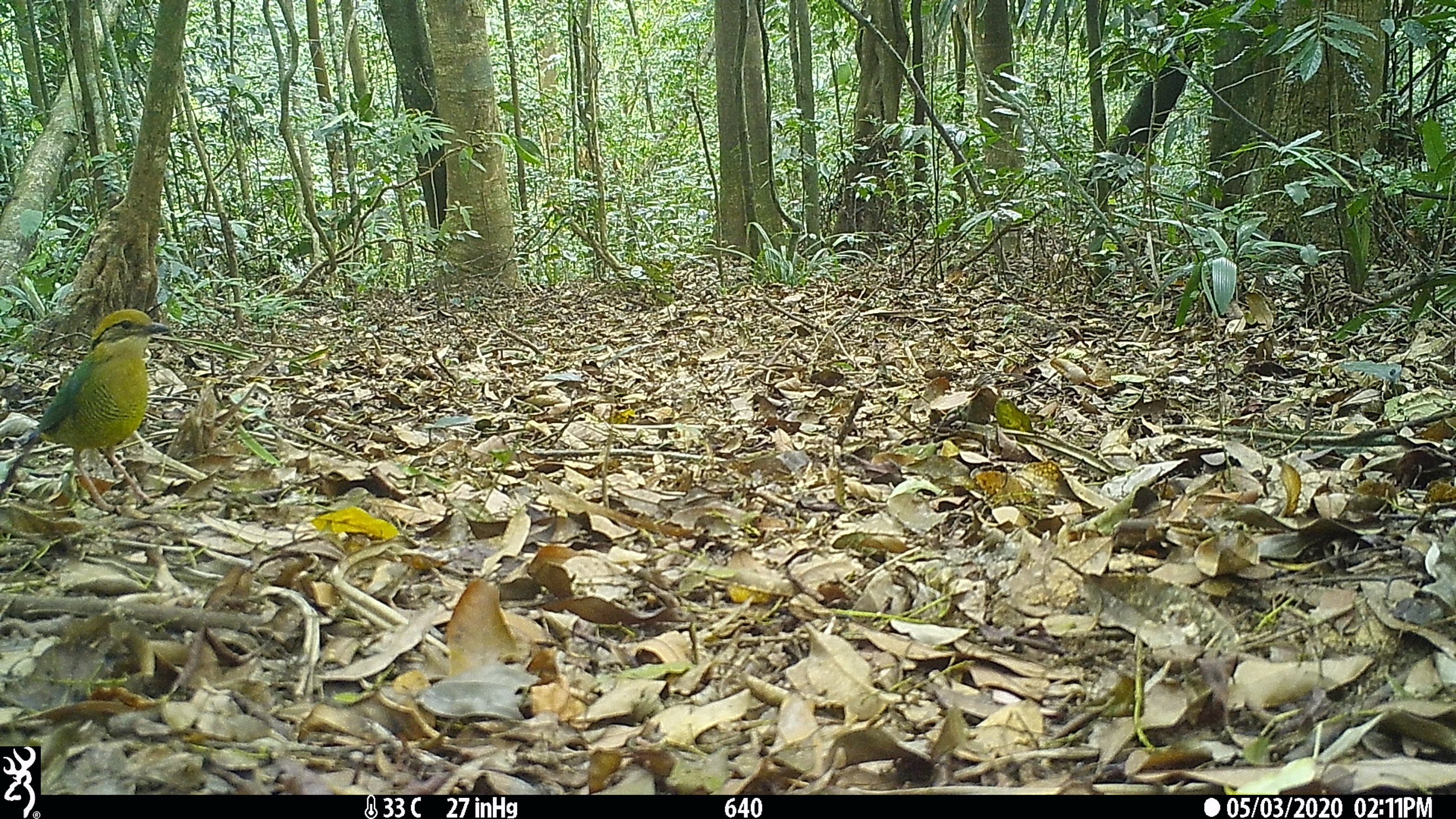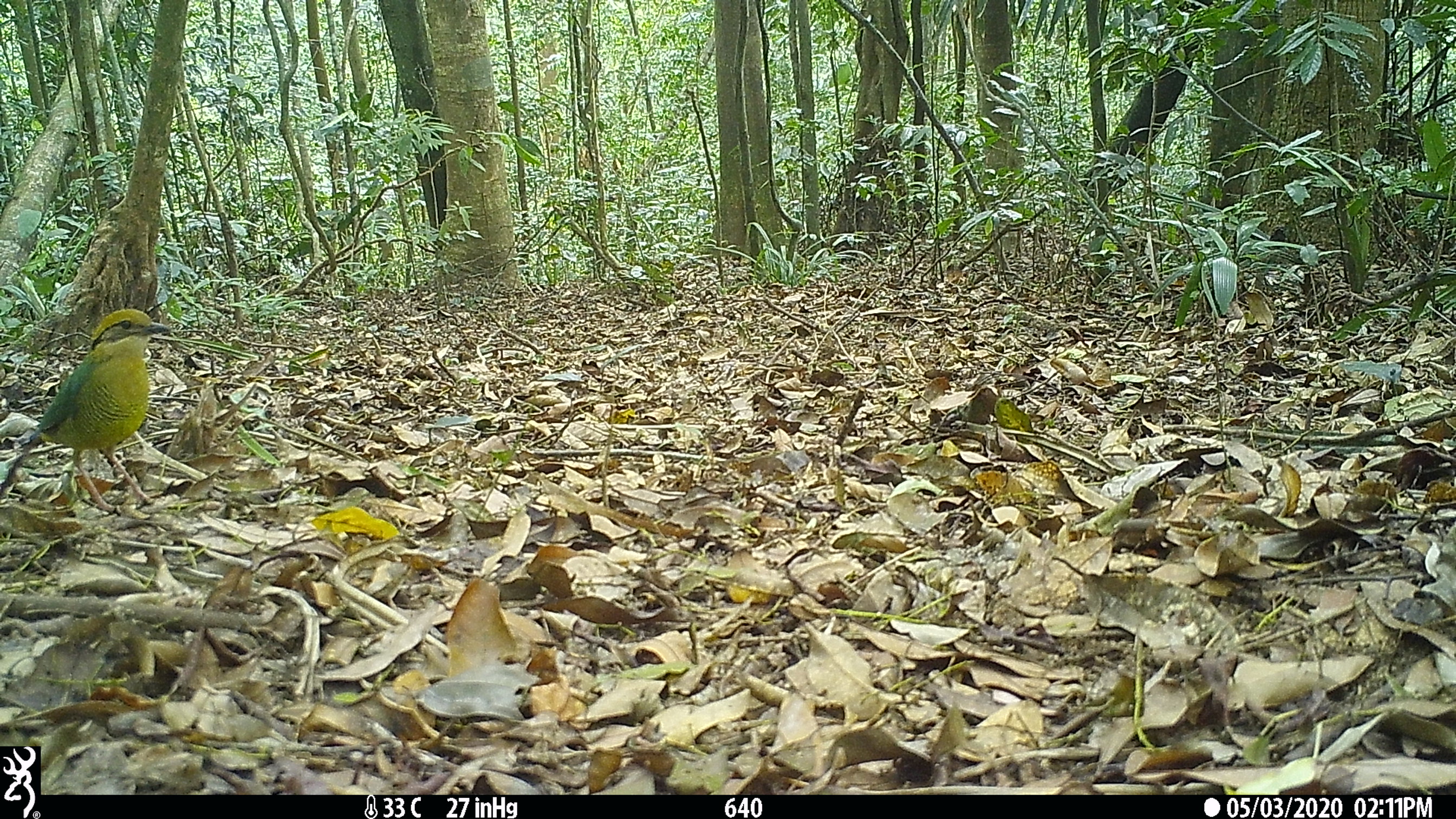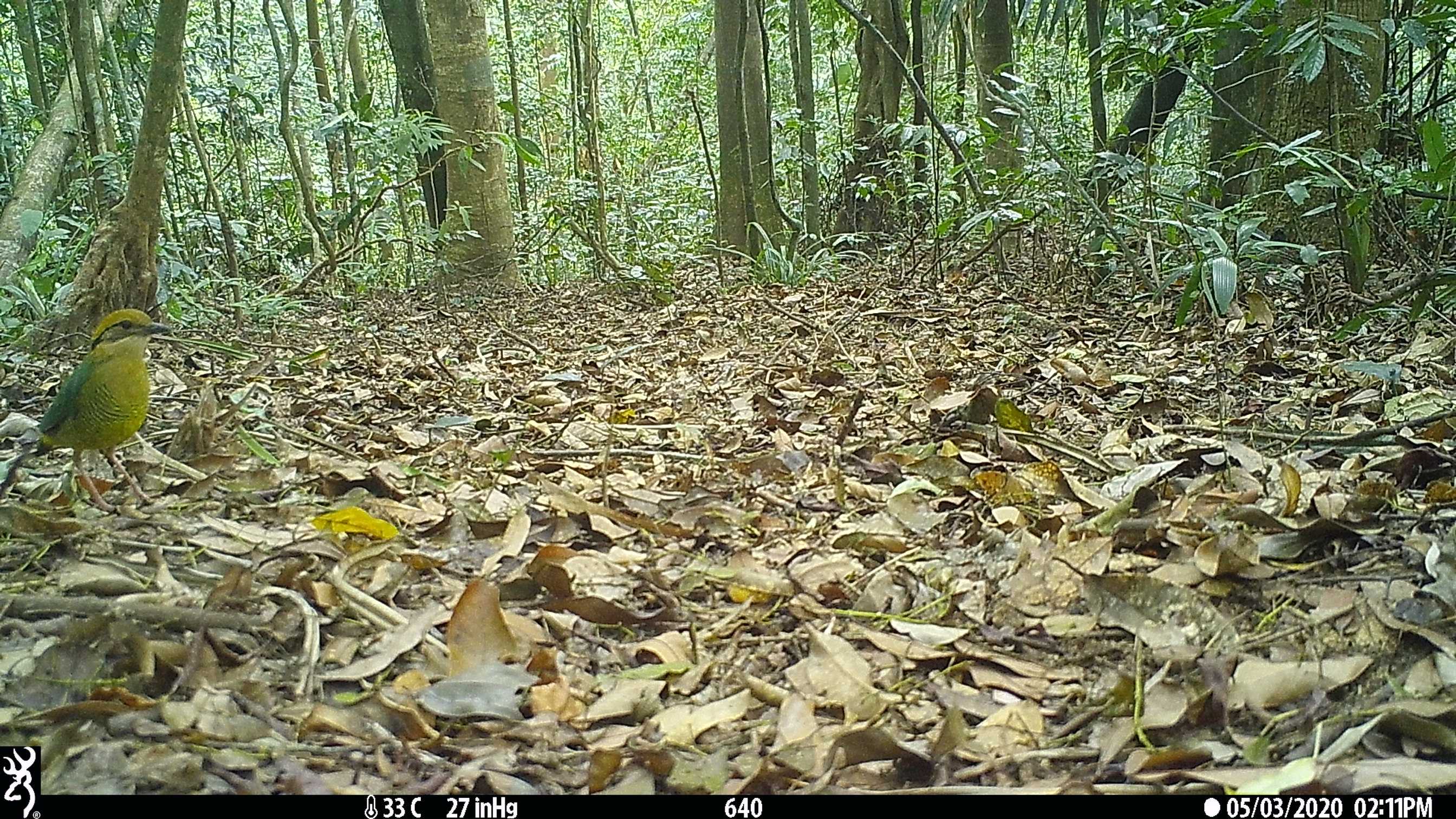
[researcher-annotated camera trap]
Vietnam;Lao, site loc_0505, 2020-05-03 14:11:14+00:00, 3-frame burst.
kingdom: Animalia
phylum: Chordata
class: Aves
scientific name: Aves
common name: bird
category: unidentified bird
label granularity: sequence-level